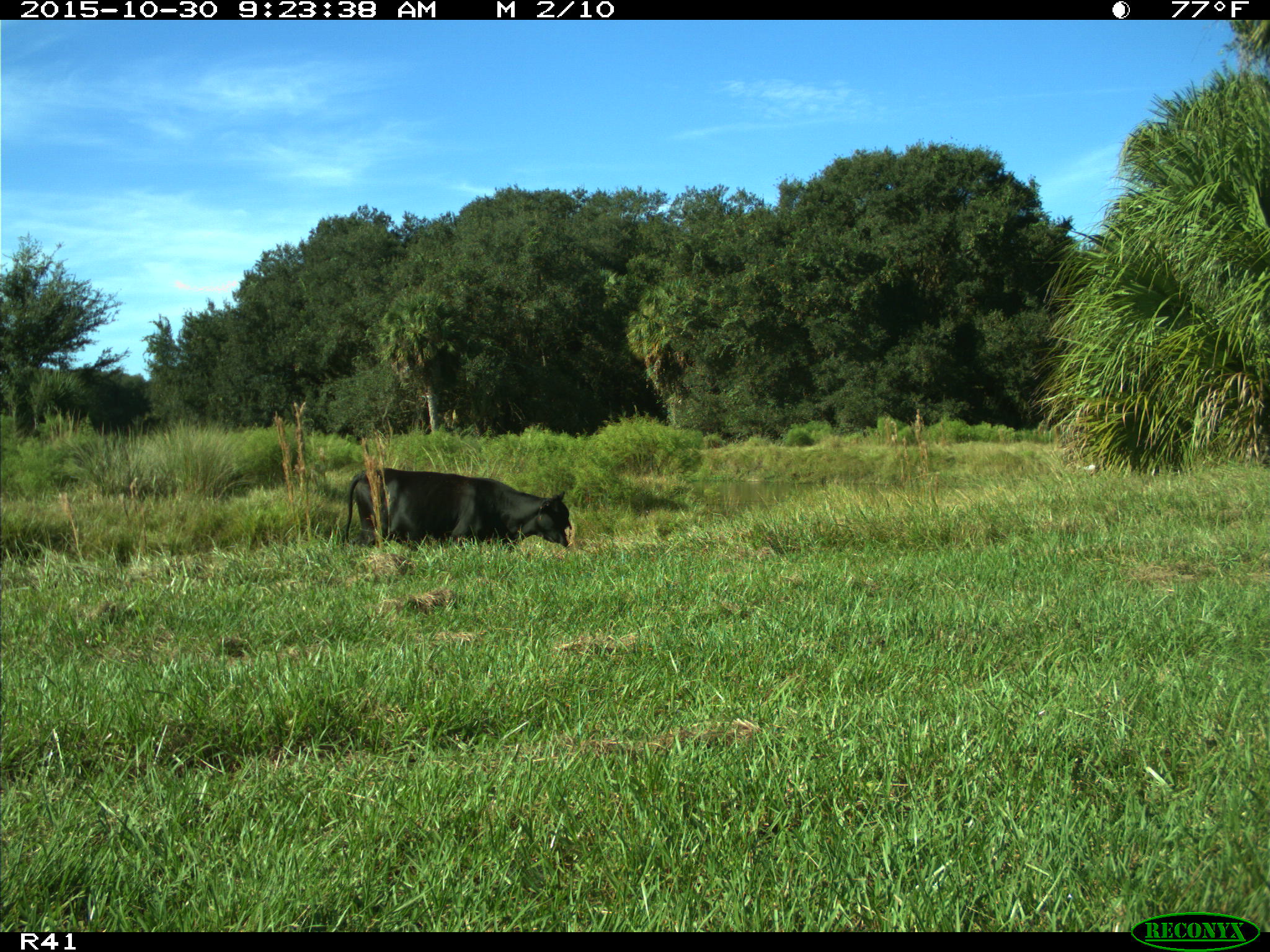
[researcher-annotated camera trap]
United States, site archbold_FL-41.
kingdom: Animalia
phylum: Chordata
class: Mammalia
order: Artiodactyla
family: Bovidae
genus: Bos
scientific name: Bos taurus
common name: domestic cow